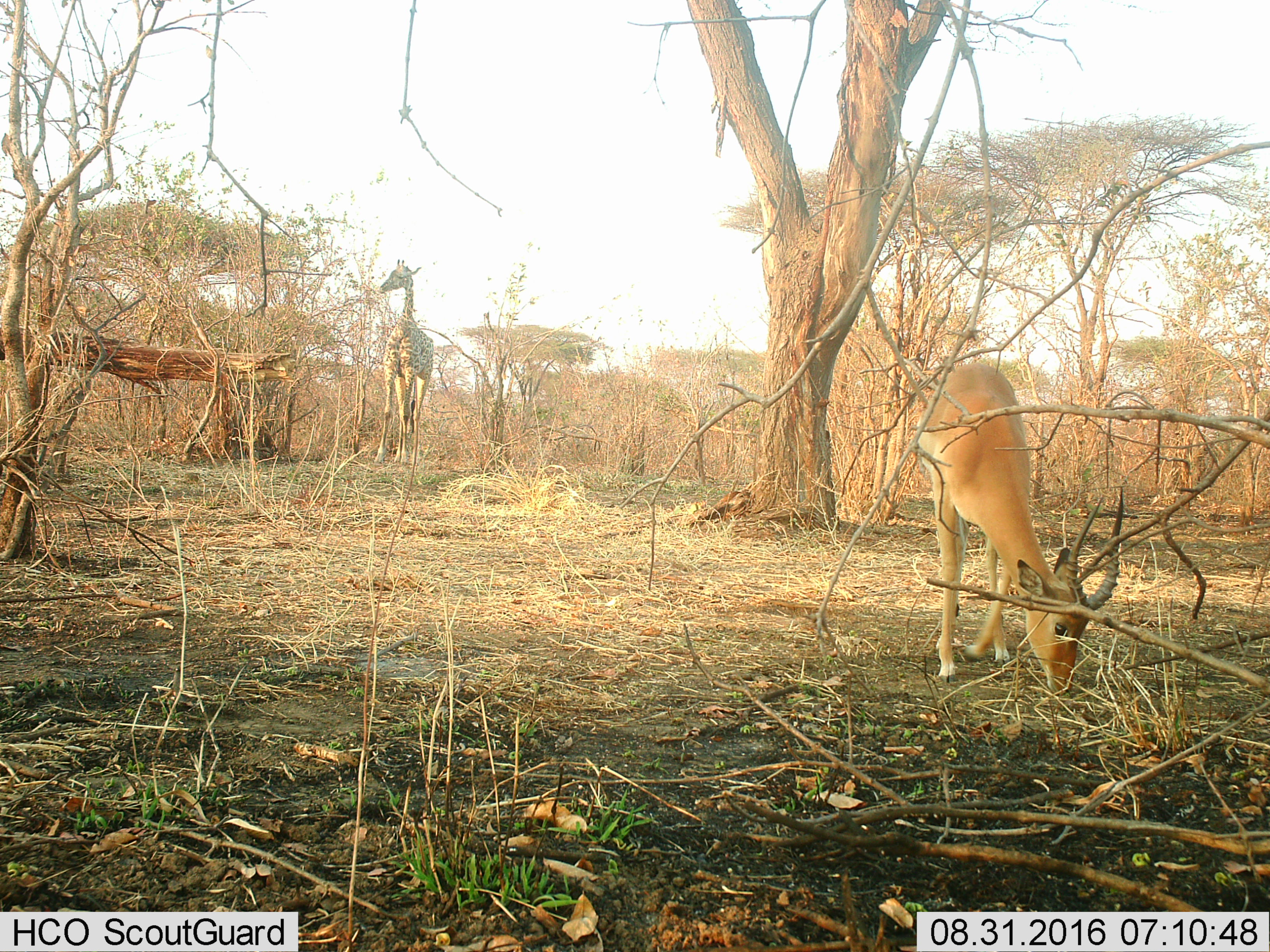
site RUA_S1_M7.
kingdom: Animalia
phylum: Chordata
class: Mammalia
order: Artiodactyla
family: Giraffidae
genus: Giraffa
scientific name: Giraffa camelopardalis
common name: giraffe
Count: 1.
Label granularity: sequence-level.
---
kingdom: Animalia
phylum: Chordata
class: Mammalia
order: Artiodactyla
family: Bovidae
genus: Aepyceros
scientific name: Aepyceros melampus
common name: impala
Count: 1.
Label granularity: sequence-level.